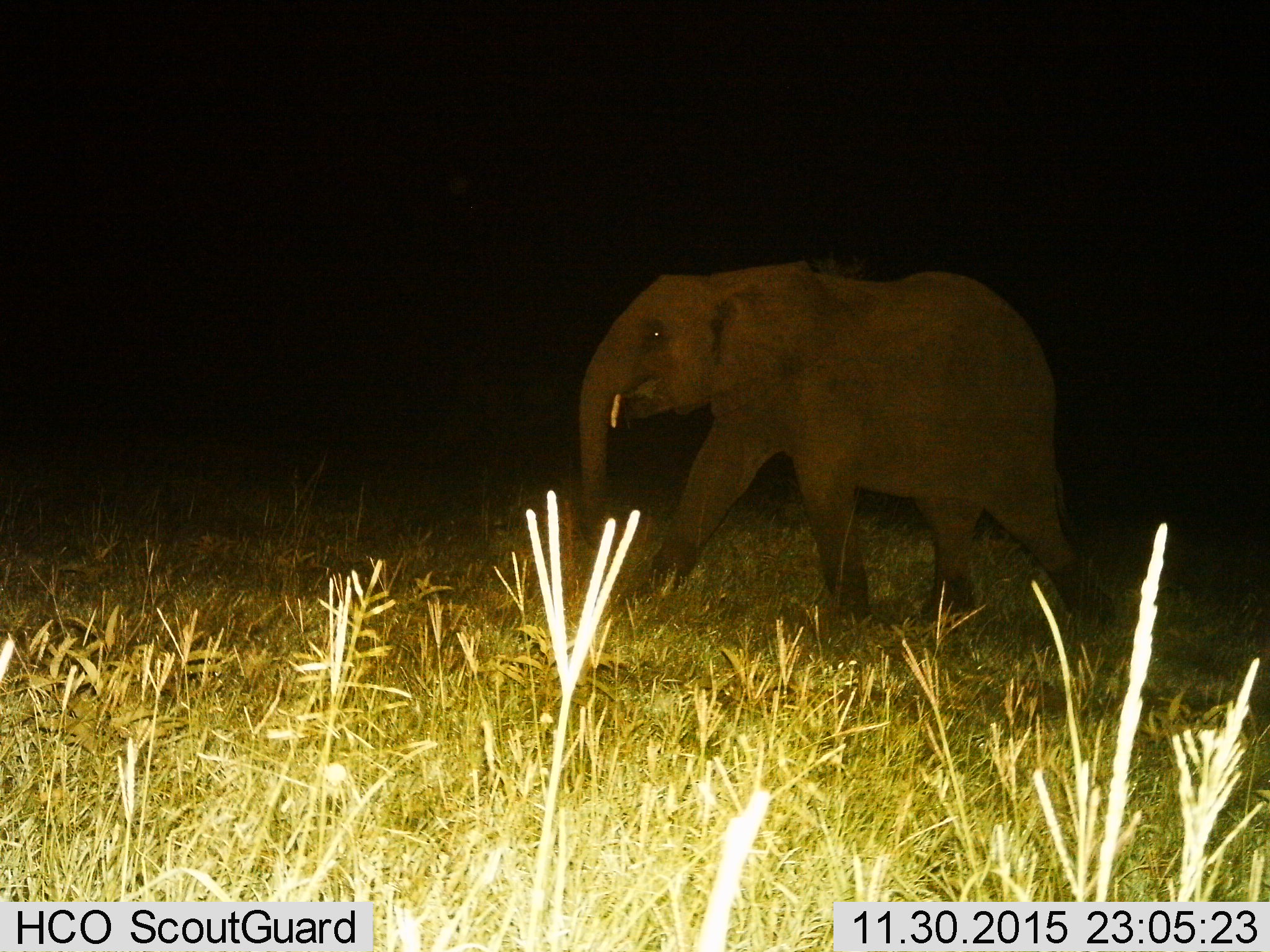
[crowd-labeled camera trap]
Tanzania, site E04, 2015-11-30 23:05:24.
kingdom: Animalia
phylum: Chordata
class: Mammalia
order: Proboscidea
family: Elephantidae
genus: Loxodonta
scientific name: Loxodonta africana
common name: african bush elephant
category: elephant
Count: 1.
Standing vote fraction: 5%.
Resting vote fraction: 0%.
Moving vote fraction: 95%.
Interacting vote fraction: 0%.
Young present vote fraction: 16%.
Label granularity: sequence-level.